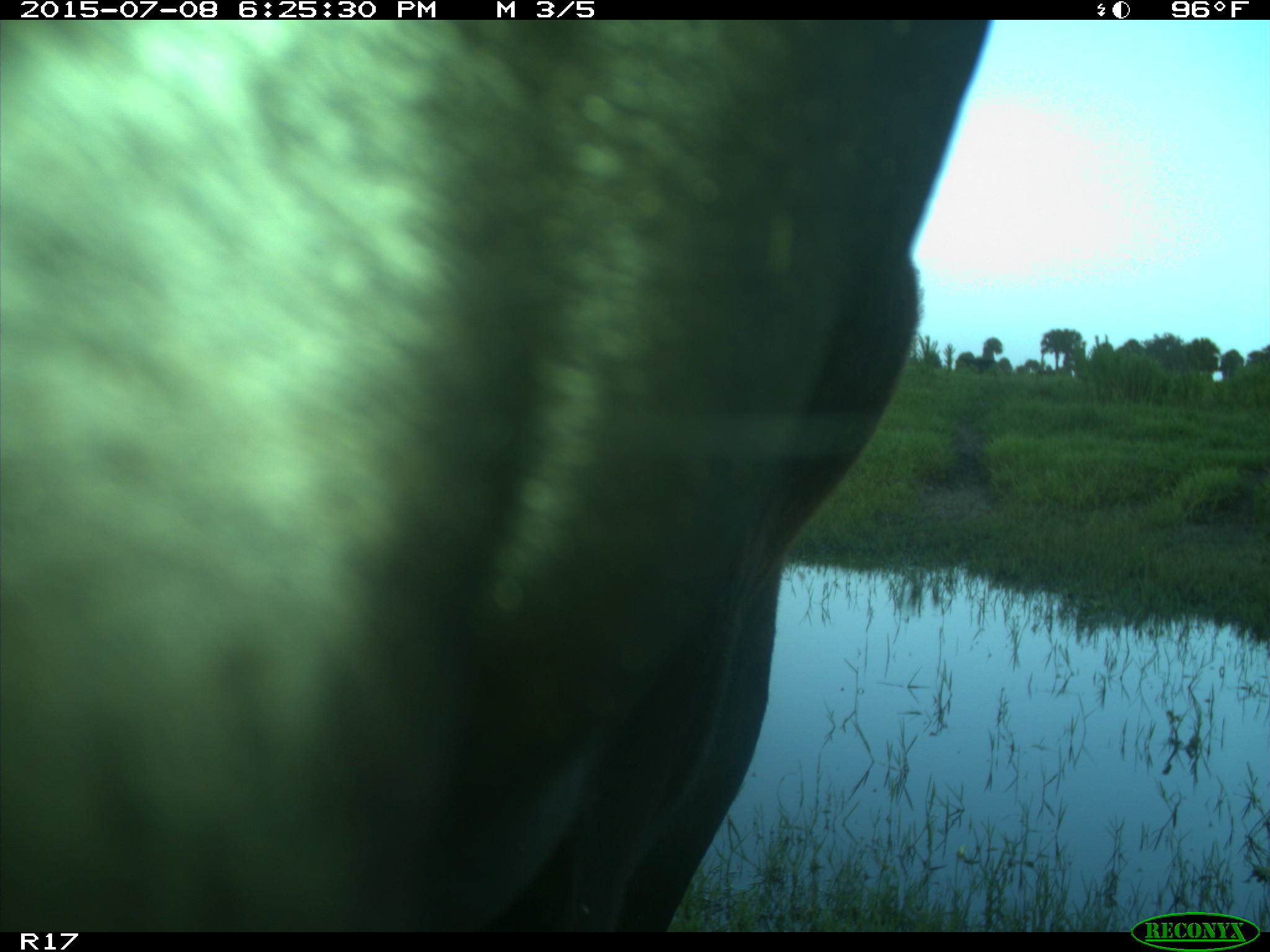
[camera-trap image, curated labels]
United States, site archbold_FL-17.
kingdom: Animalia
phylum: Chordata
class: Mammalia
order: Artiodactyla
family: Bovidae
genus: Bos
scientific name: Bos taurus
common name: domestic cow